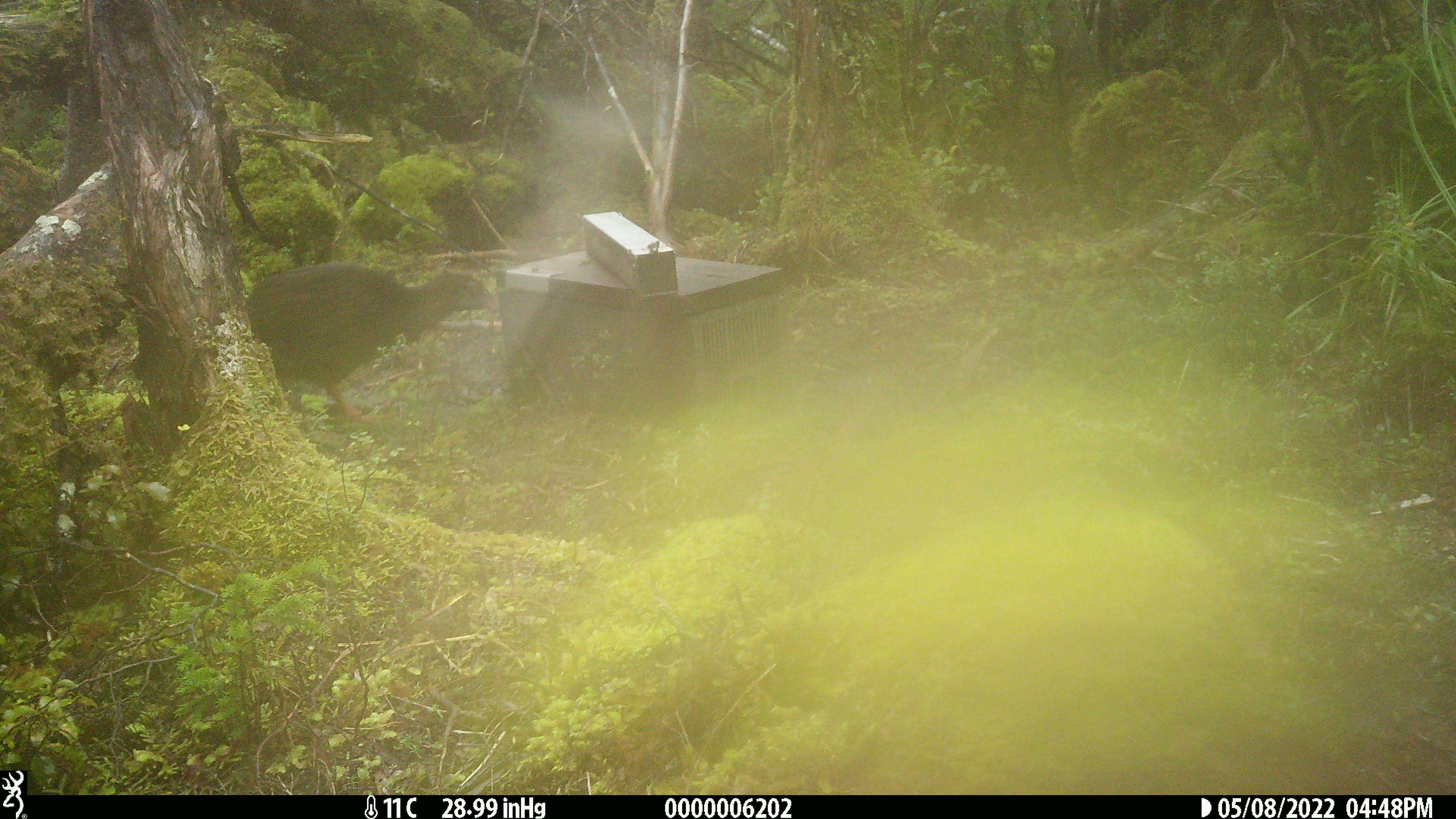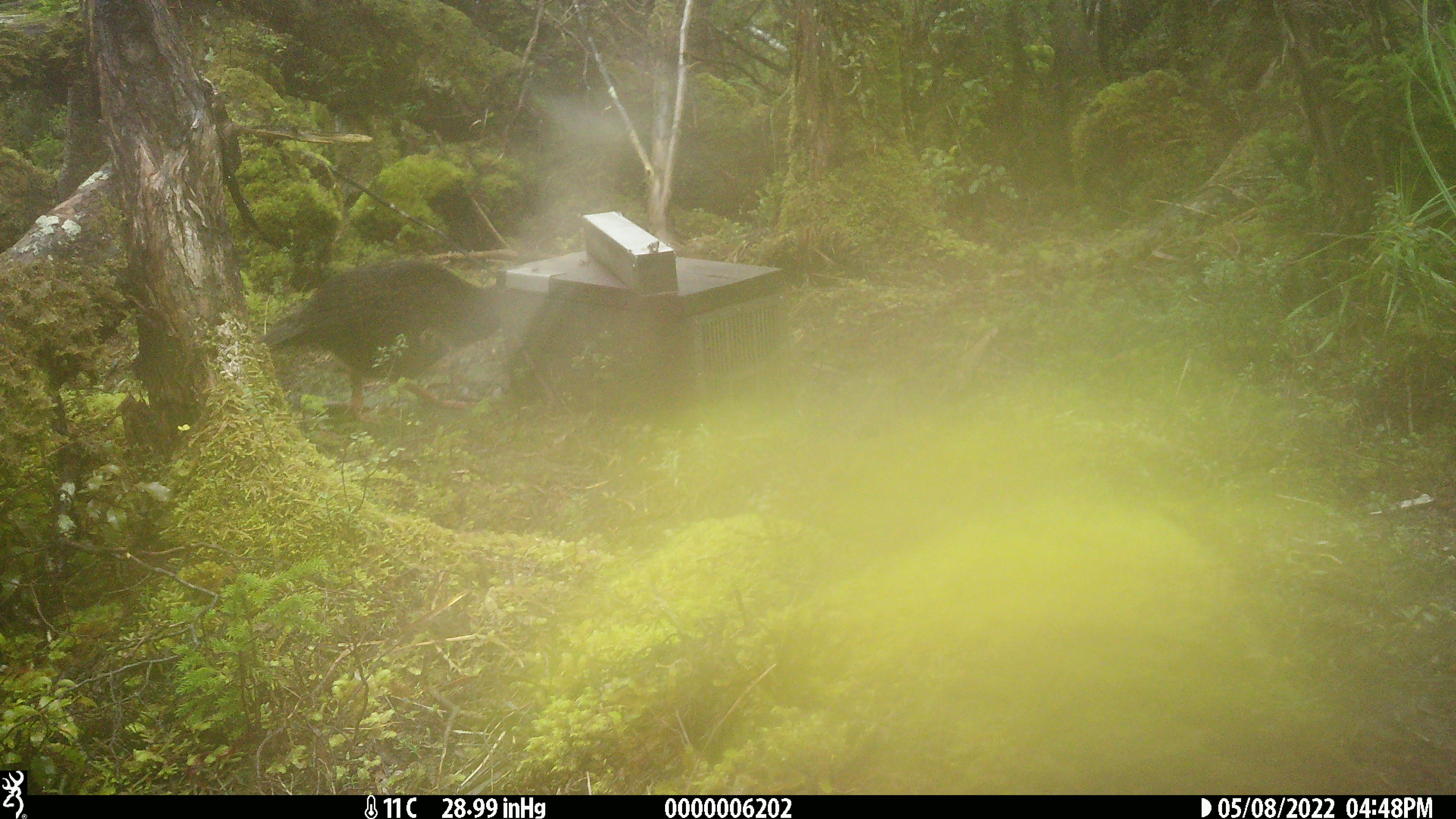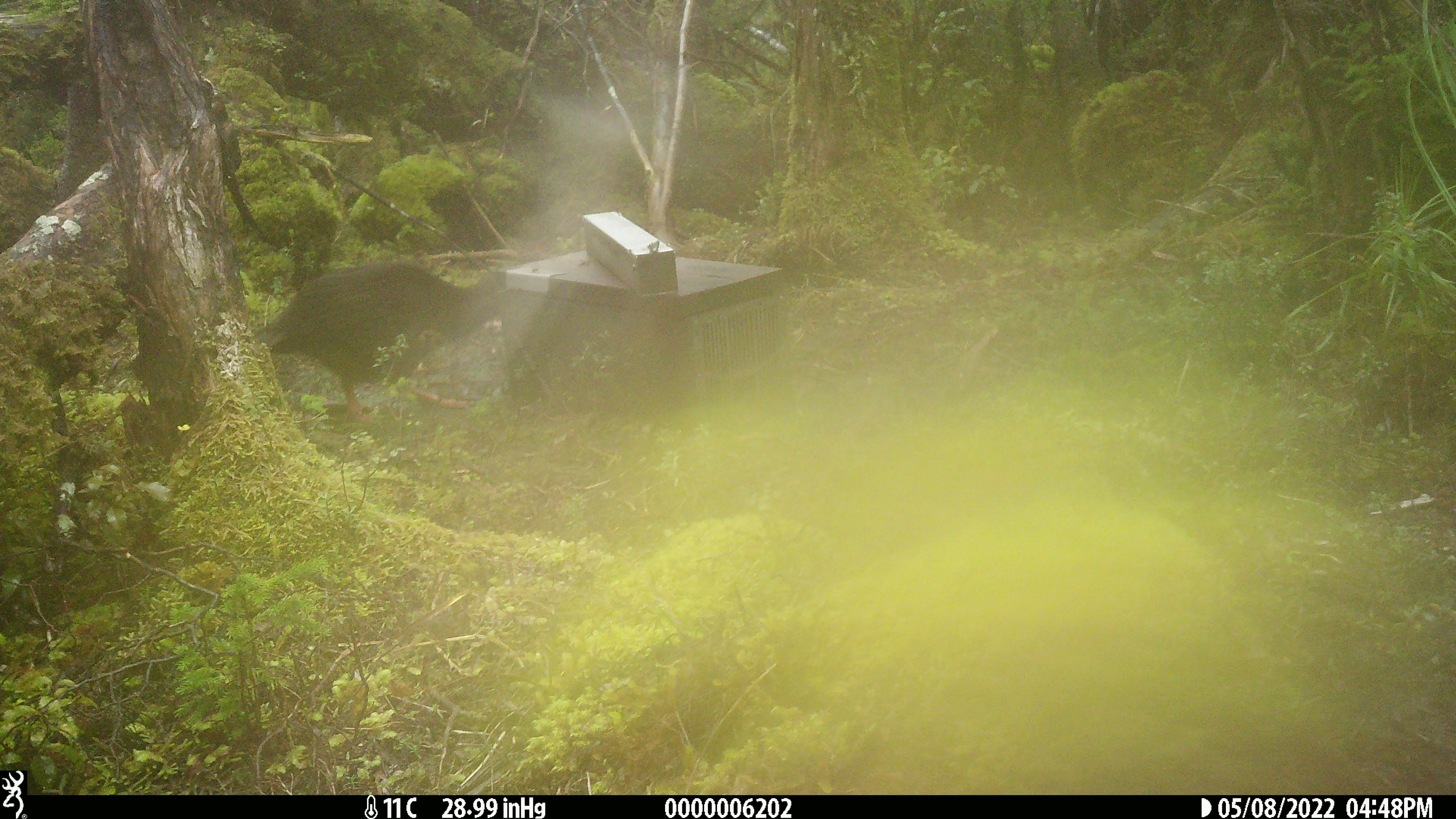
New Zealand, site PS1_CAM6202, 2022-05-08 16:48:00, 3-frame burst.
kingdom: Animalia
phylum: Chordata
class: Aves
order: Gruiformes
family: Rallidae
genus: Gallirallus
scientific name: Gallirallus australis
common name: weka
Weka (Gallirallus australis).